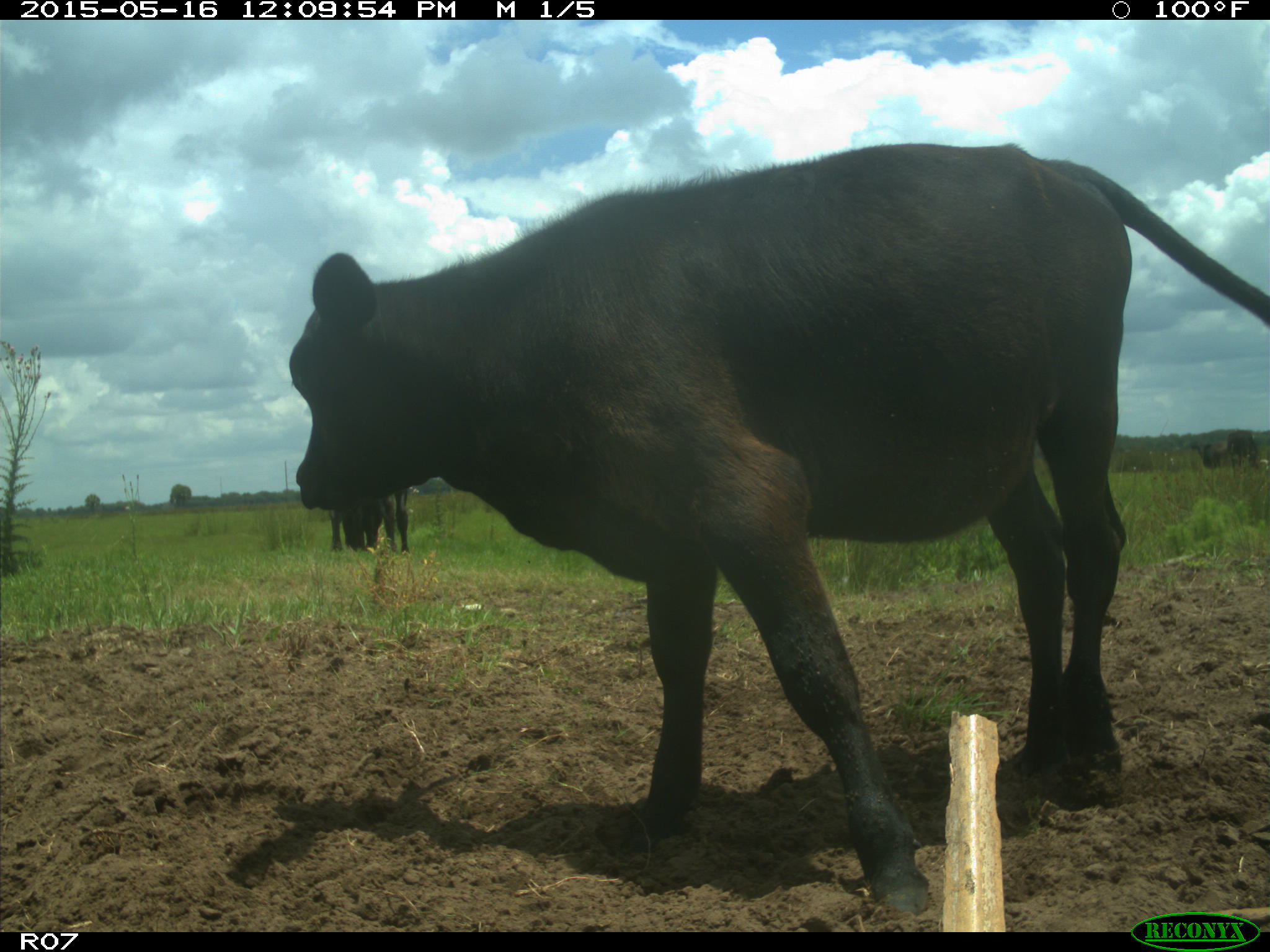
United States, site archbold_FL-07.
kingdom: Animalia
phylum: Chordata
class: Mammalia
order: Artiodactyla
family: Bovidae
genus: Bos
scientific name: Bos taurus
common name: domestic cow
Bos taurus (domestic cow).